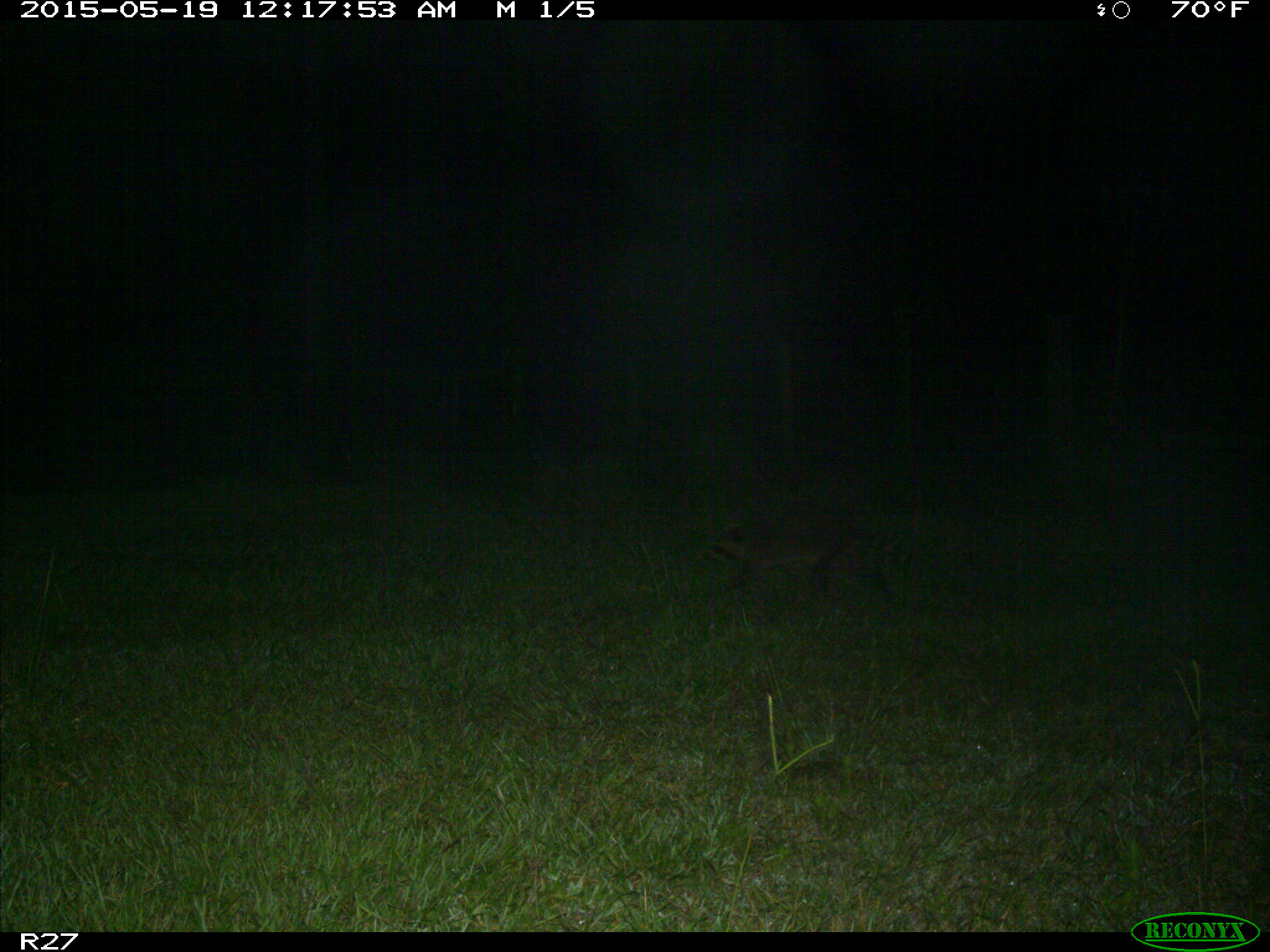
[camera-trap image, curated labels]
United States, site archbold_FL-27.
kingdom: Animalia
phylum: Chordata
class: Mammalia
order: Carnivora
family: Procyonidae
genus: Procyon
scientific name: Procyon lotor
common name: common raccoon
Procyon lotor (common raccoon).